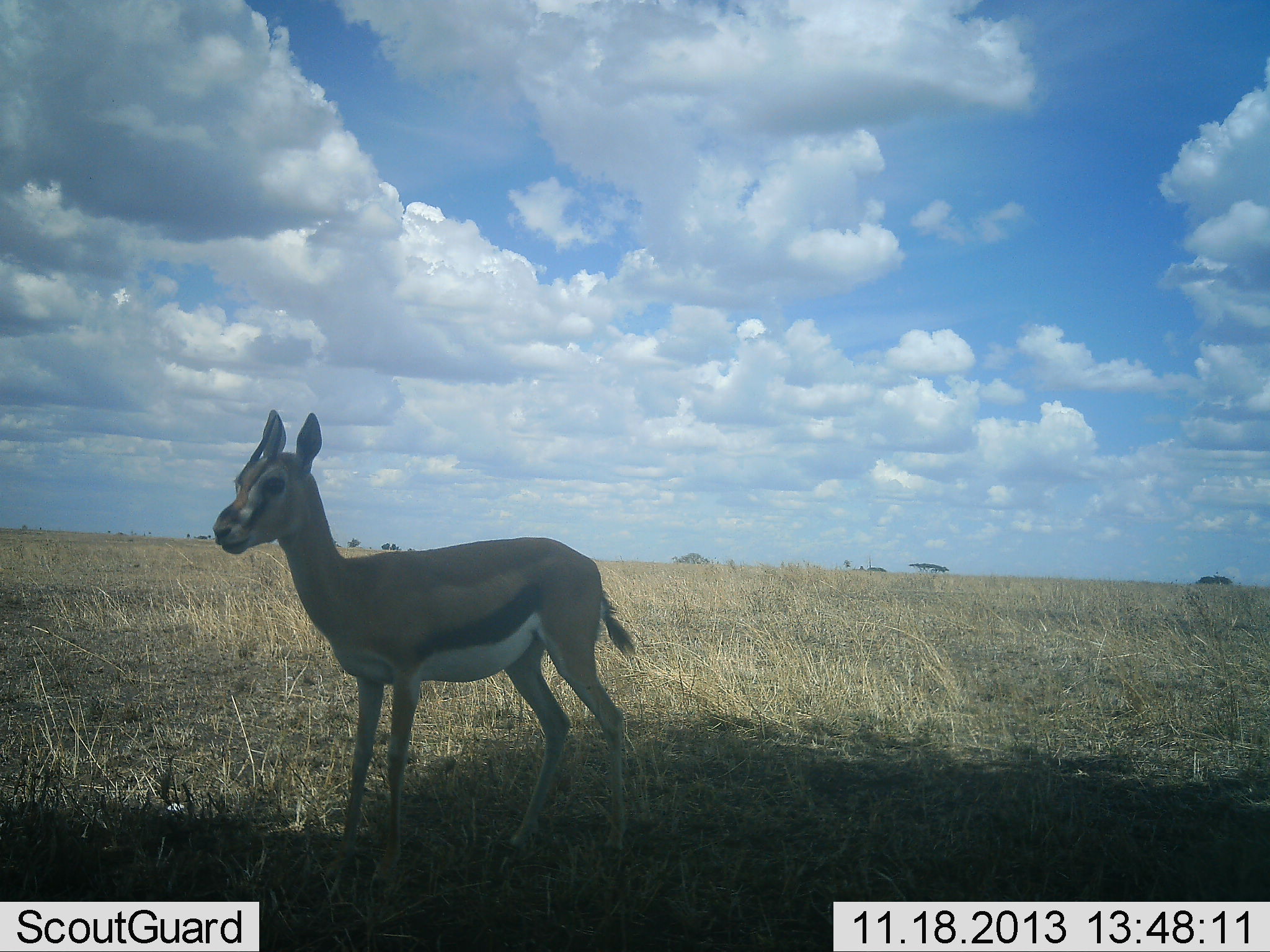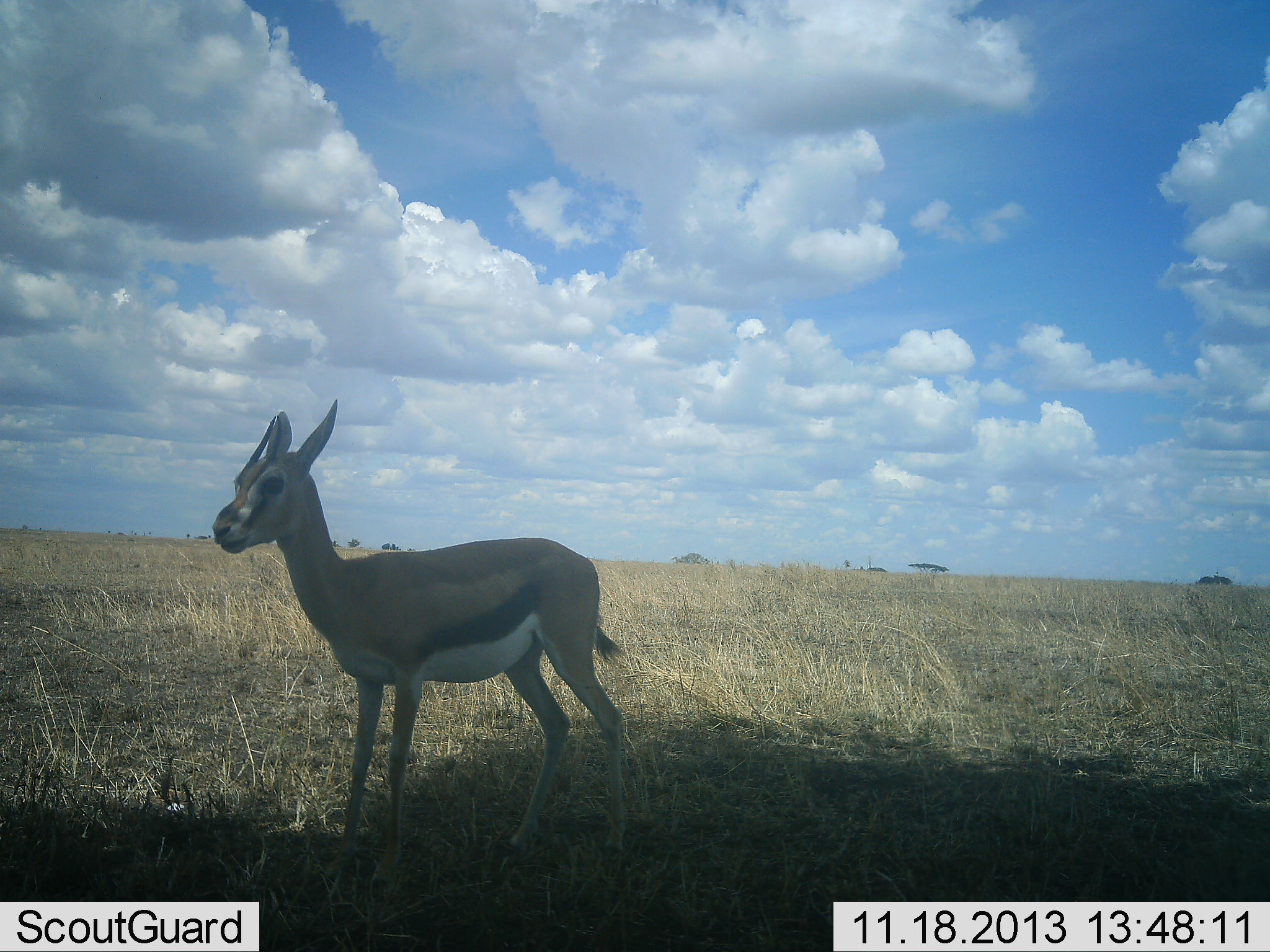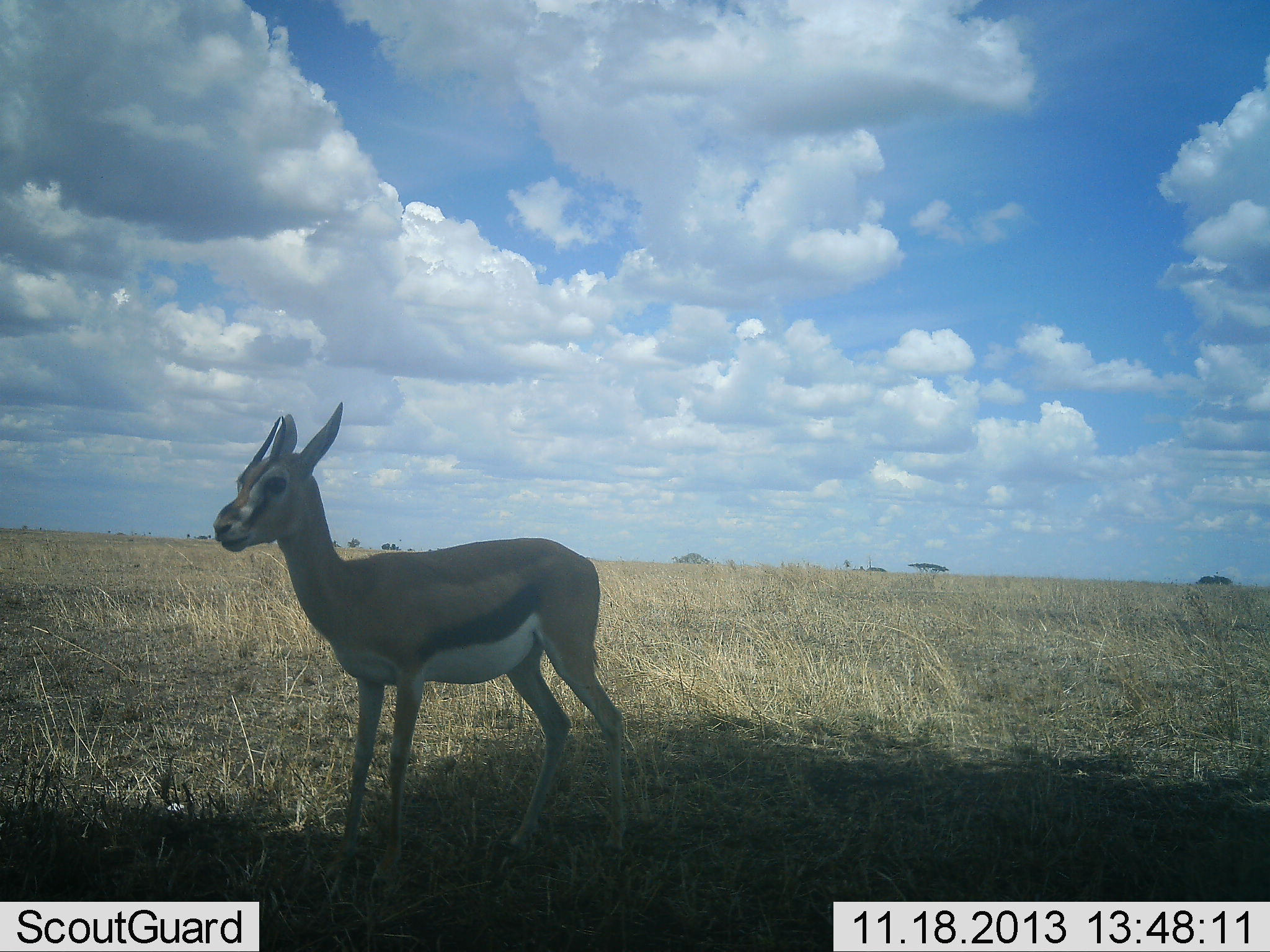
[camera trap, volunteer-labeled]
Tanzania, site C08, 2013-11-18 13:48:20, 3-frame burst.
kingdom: Animalia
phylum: Chordata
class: Mammalia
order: Artiodactyla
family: Bovidae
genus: Eudorcas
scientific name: Eudorcas thomsonii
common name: thomson's gazelle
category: gazellethomsons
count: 1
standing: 100%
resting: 0%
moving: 0%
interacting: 0%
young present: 0%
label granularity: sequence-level